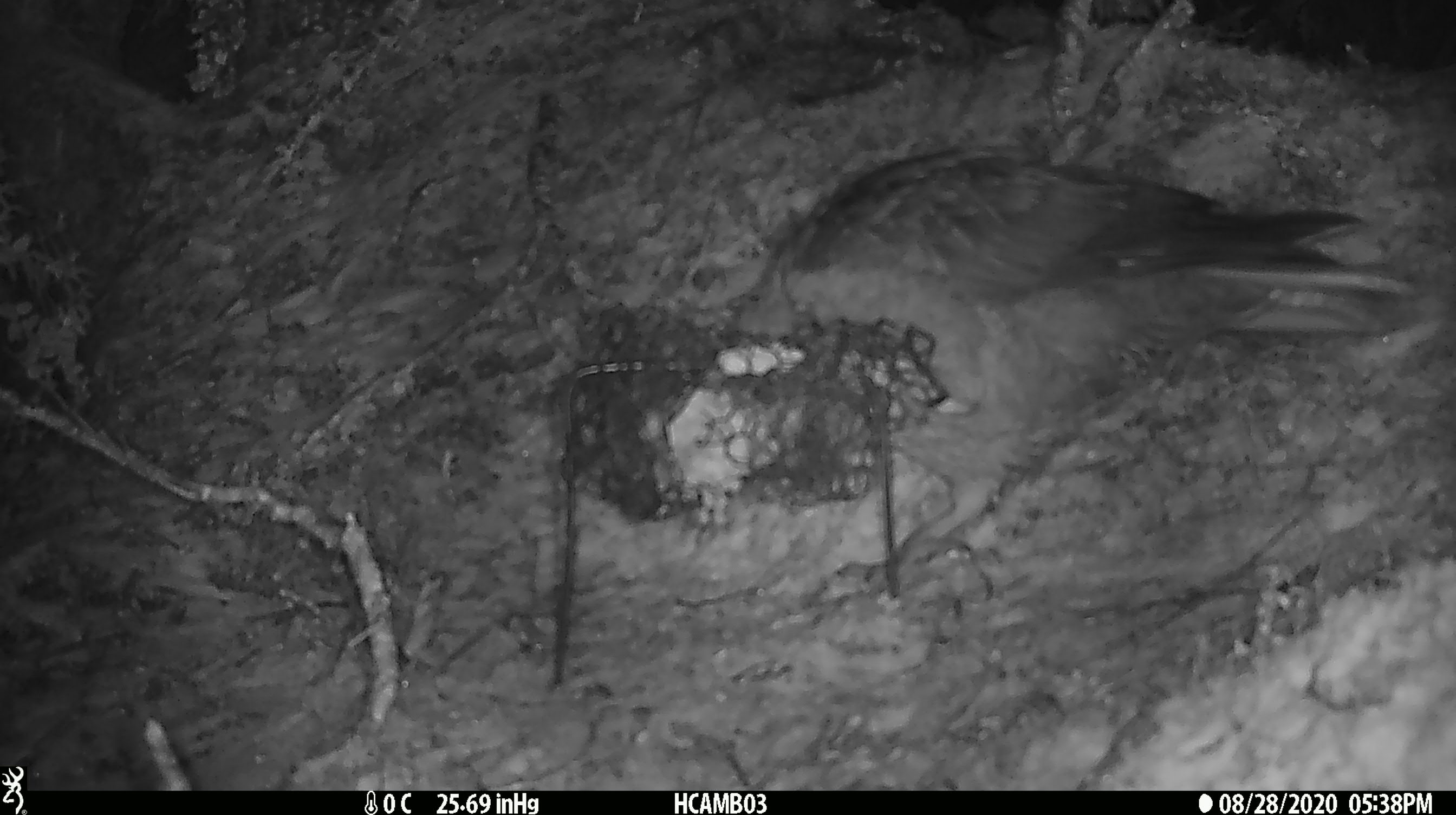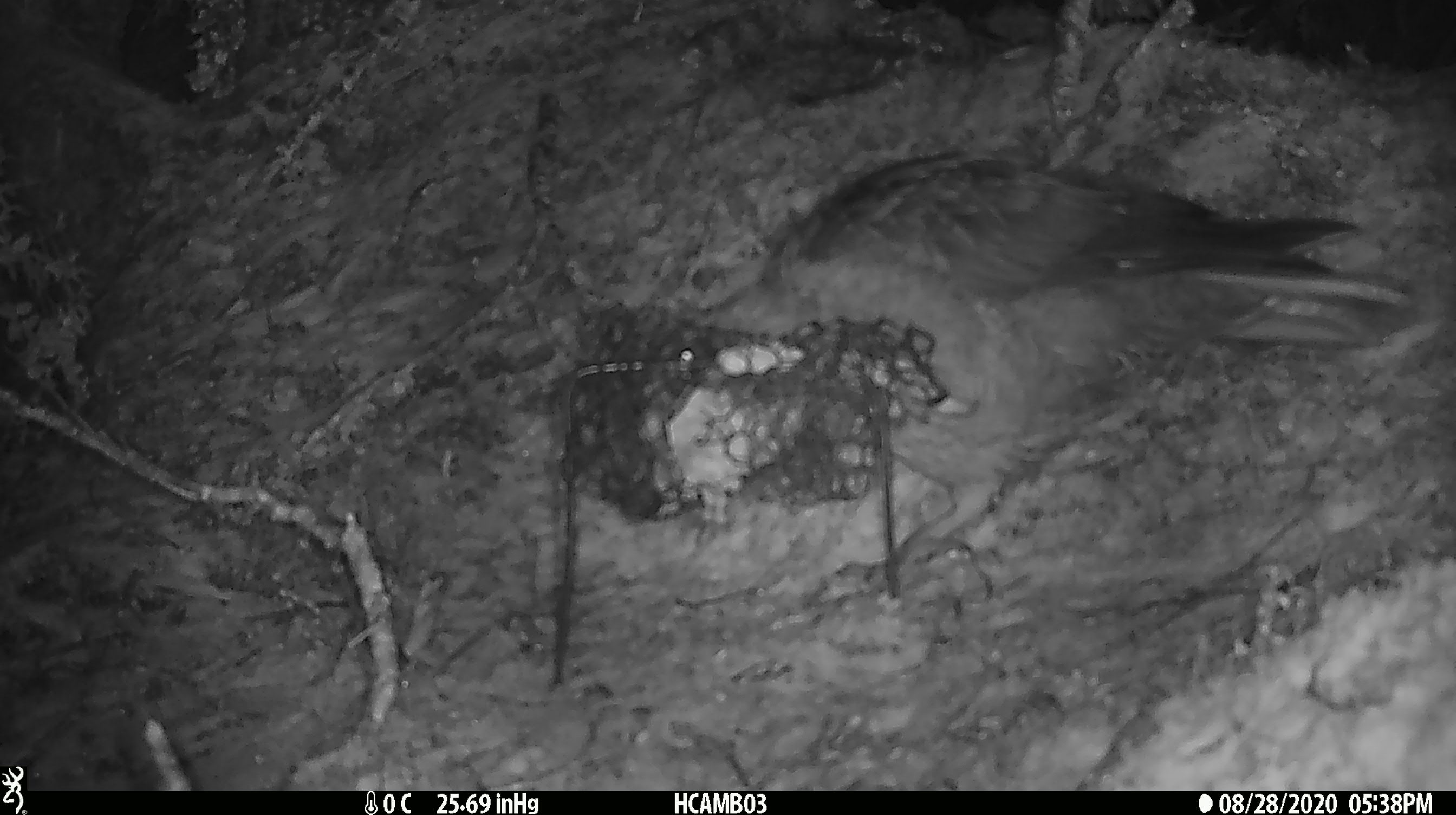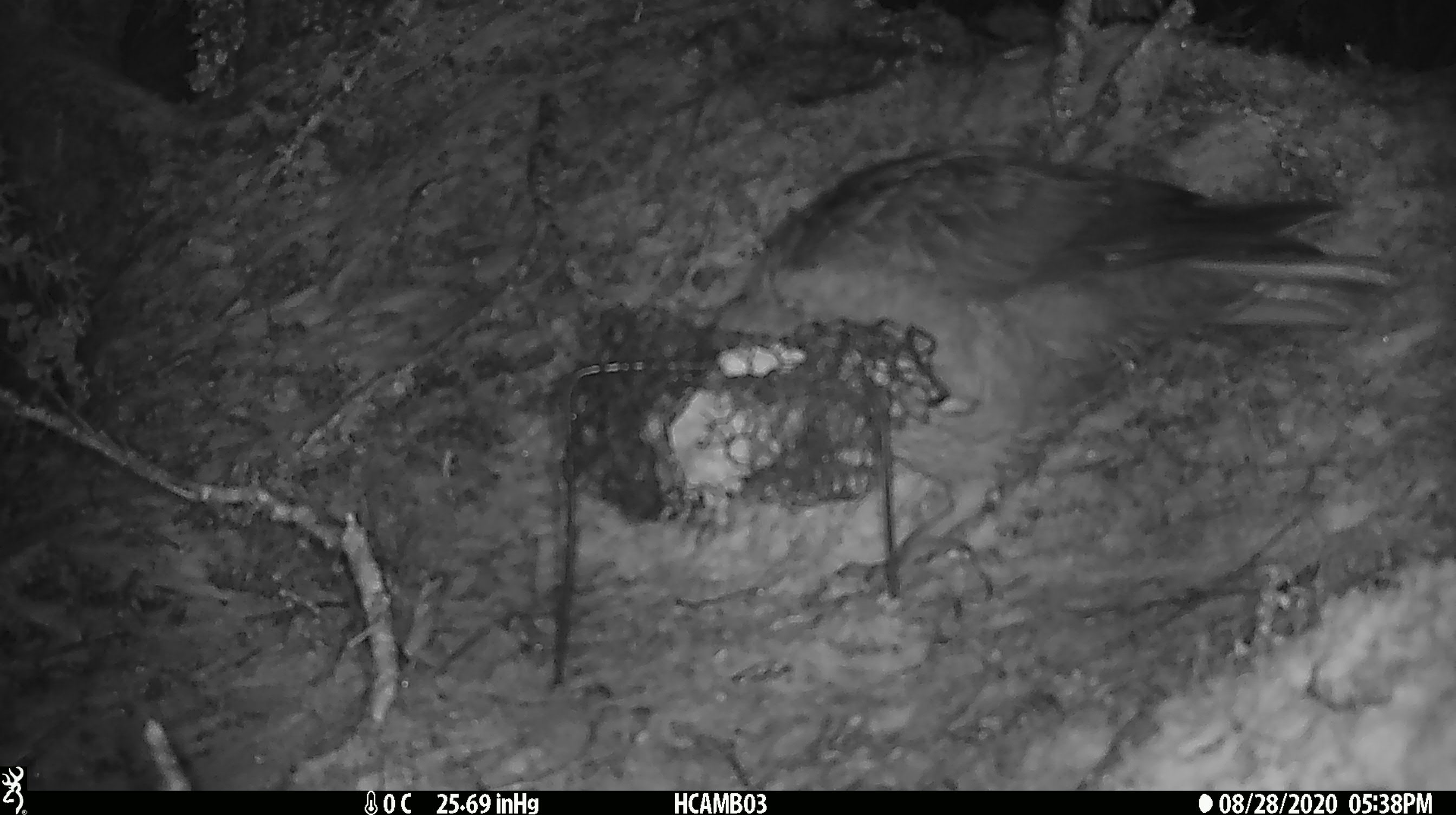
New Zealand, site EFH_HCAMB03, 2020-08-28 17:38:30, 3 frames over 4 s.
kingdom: Animalia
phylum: Chordata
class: Aves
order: Psittaciformes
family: Strigopidae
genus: Nestor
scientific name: Nestor notabilis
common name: kea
Kea (Nestor notabilis).